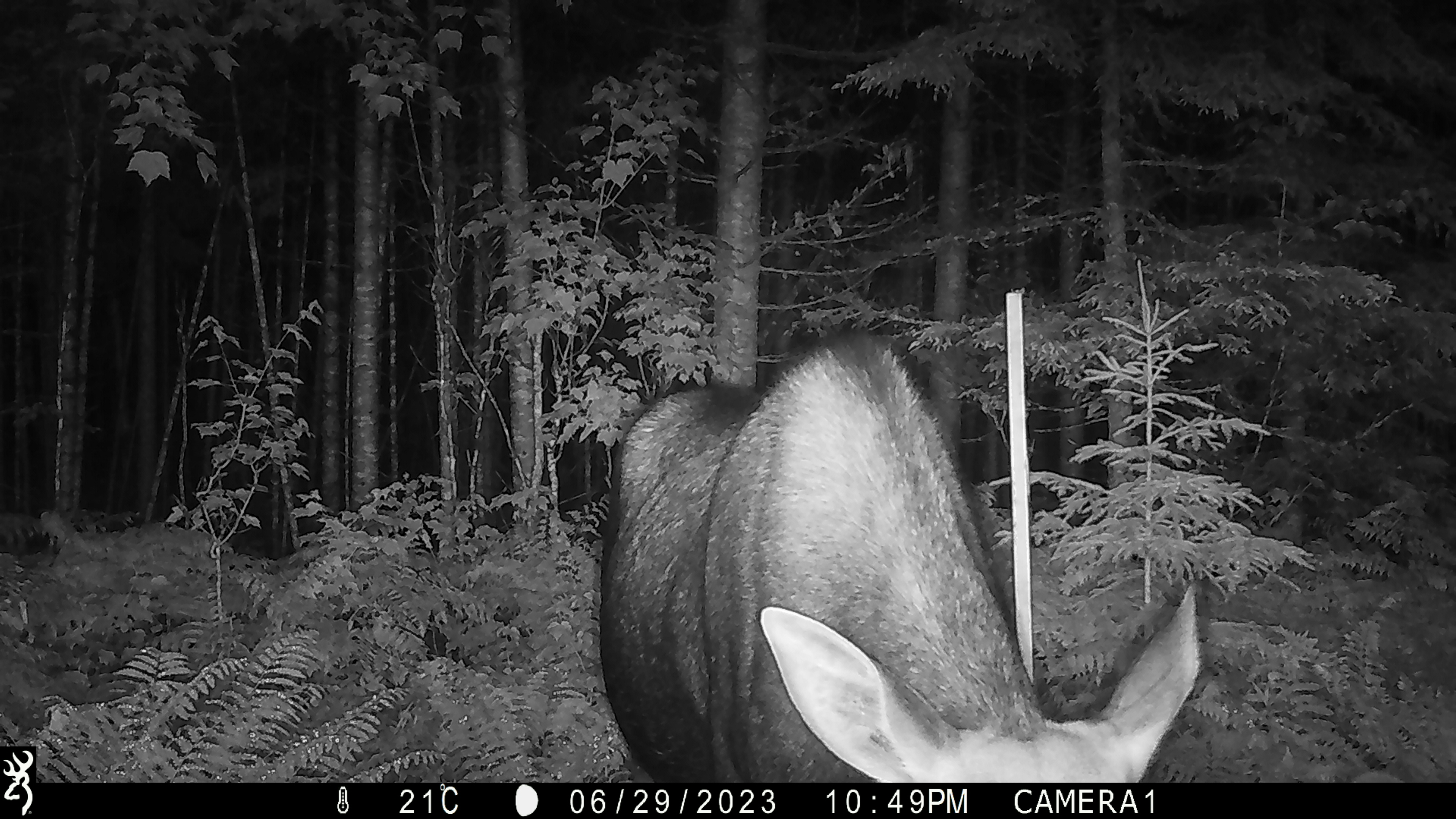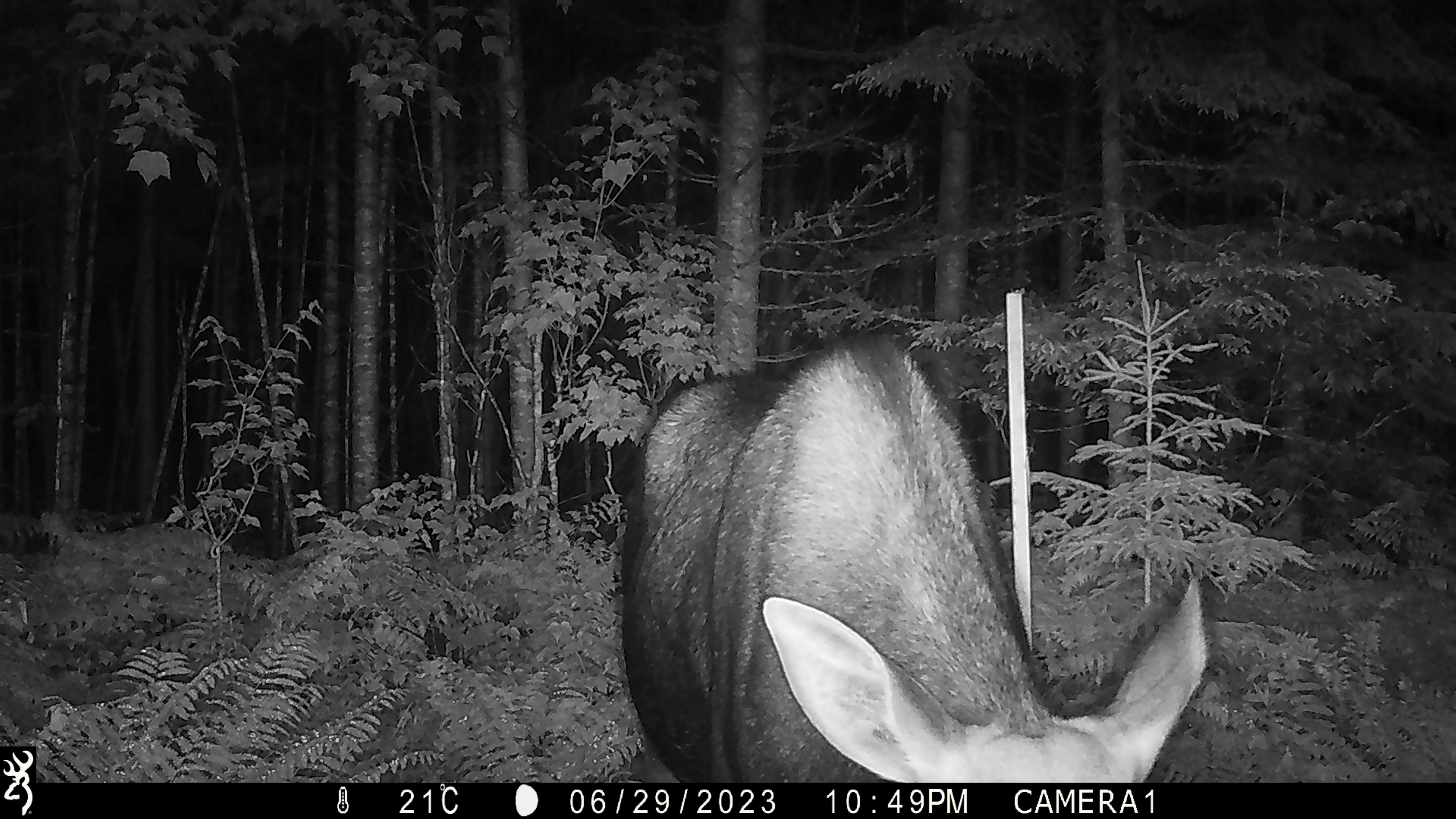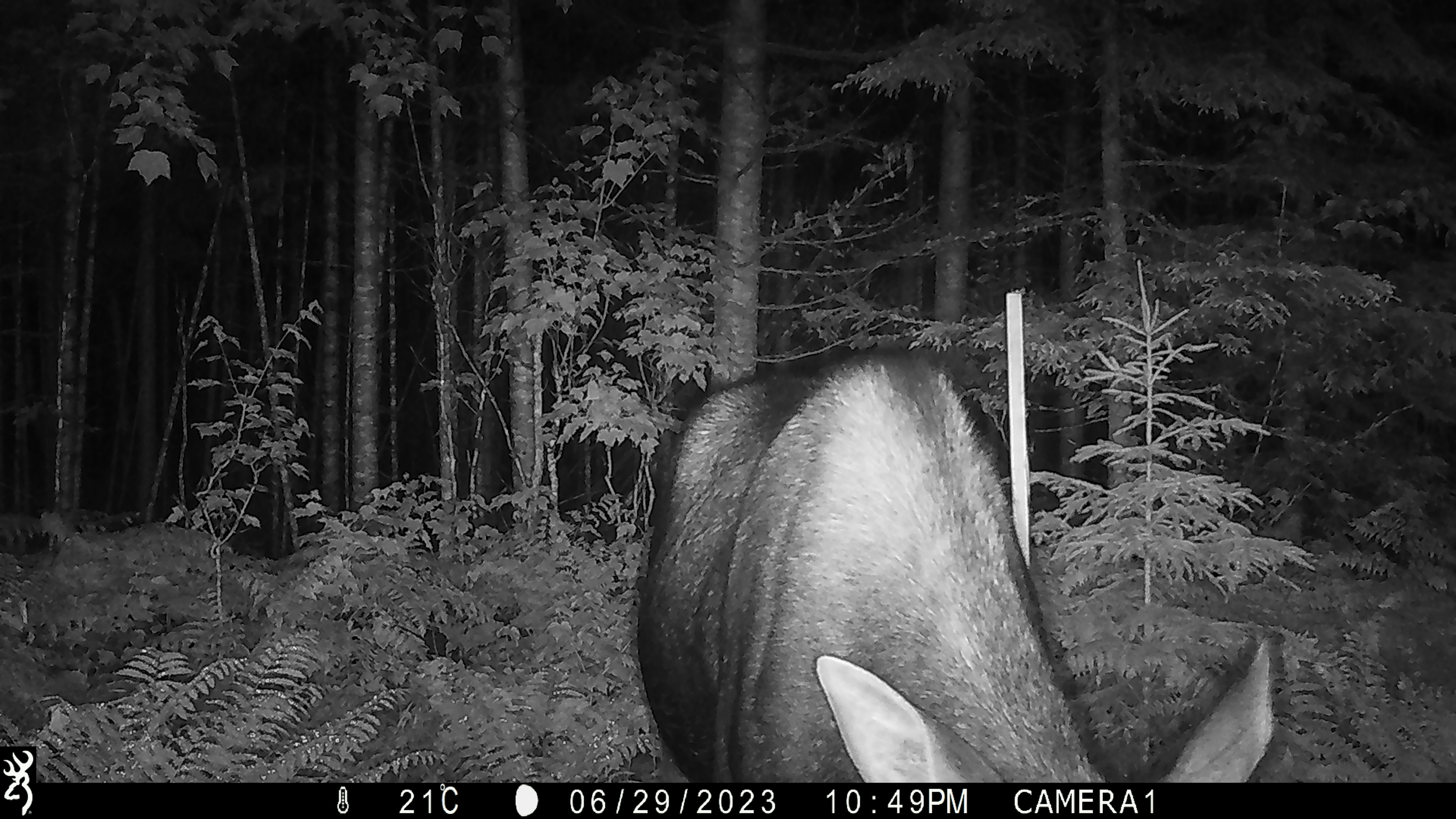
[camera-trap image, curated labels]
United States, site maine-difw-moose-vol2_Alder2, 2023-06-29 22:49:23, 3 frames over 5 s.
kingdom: Animalia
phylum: Chordata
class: Mammalia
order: Artiodactyla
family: Cervidae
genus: Alces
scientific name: Alces alces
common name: moose